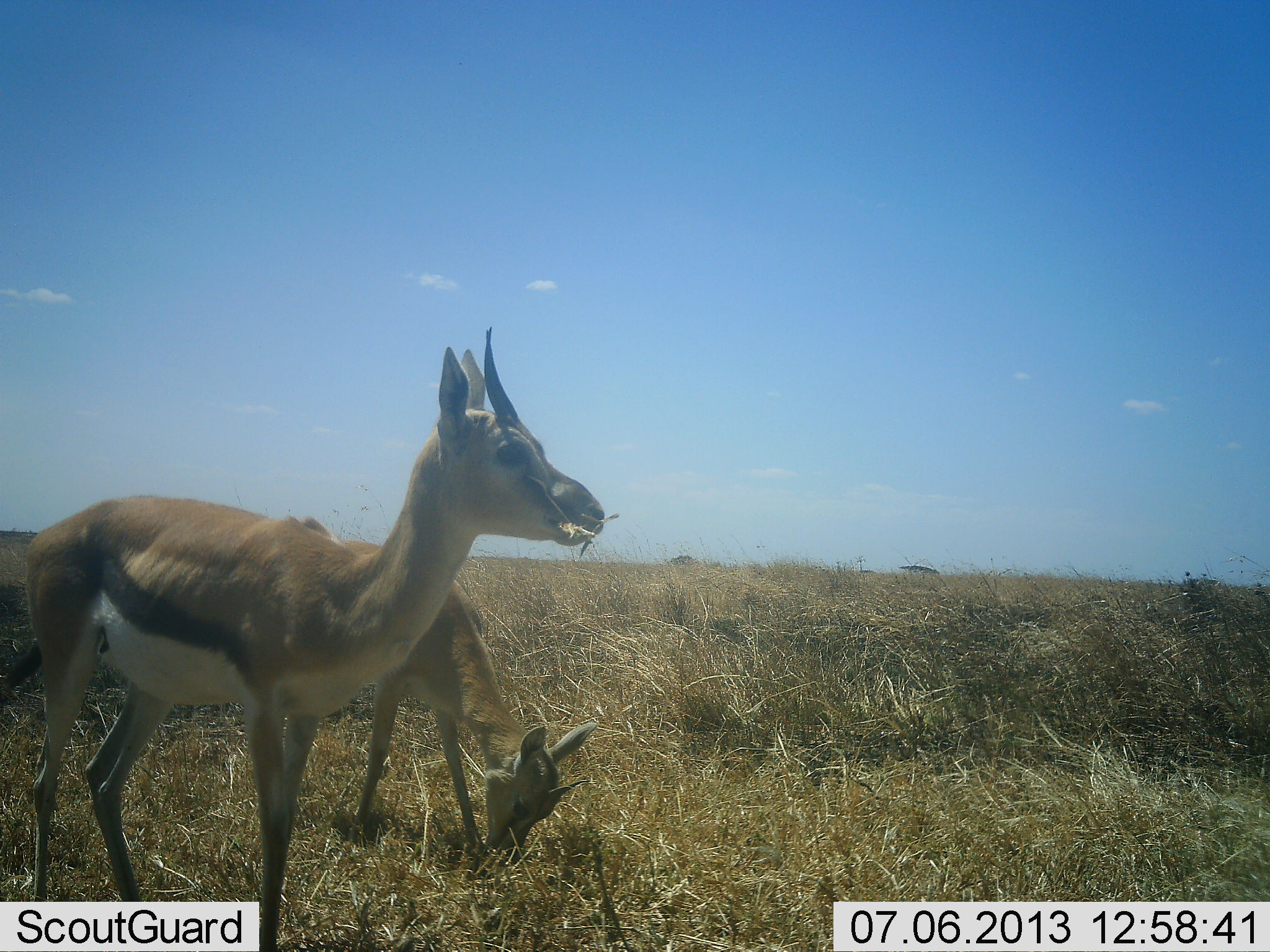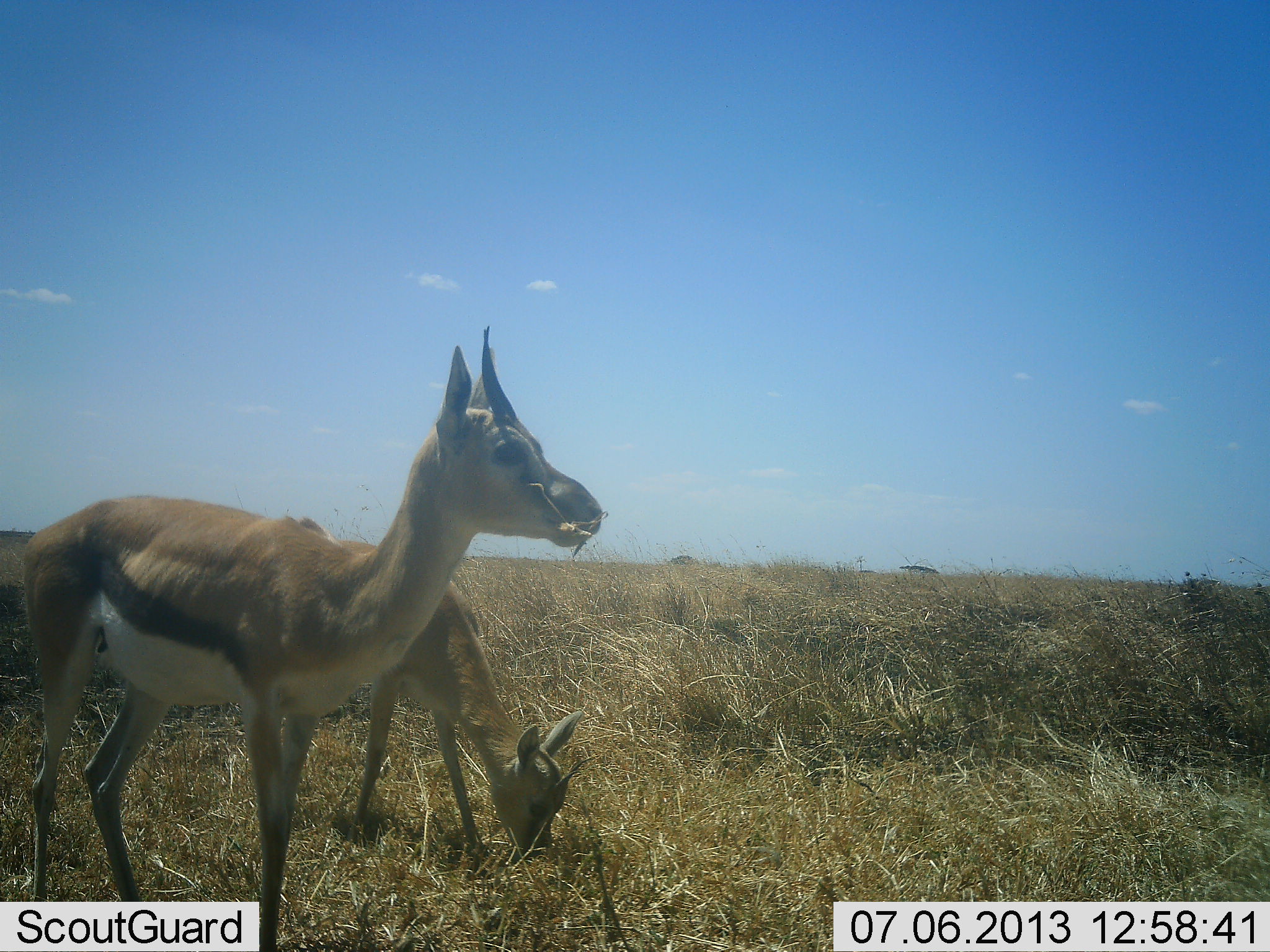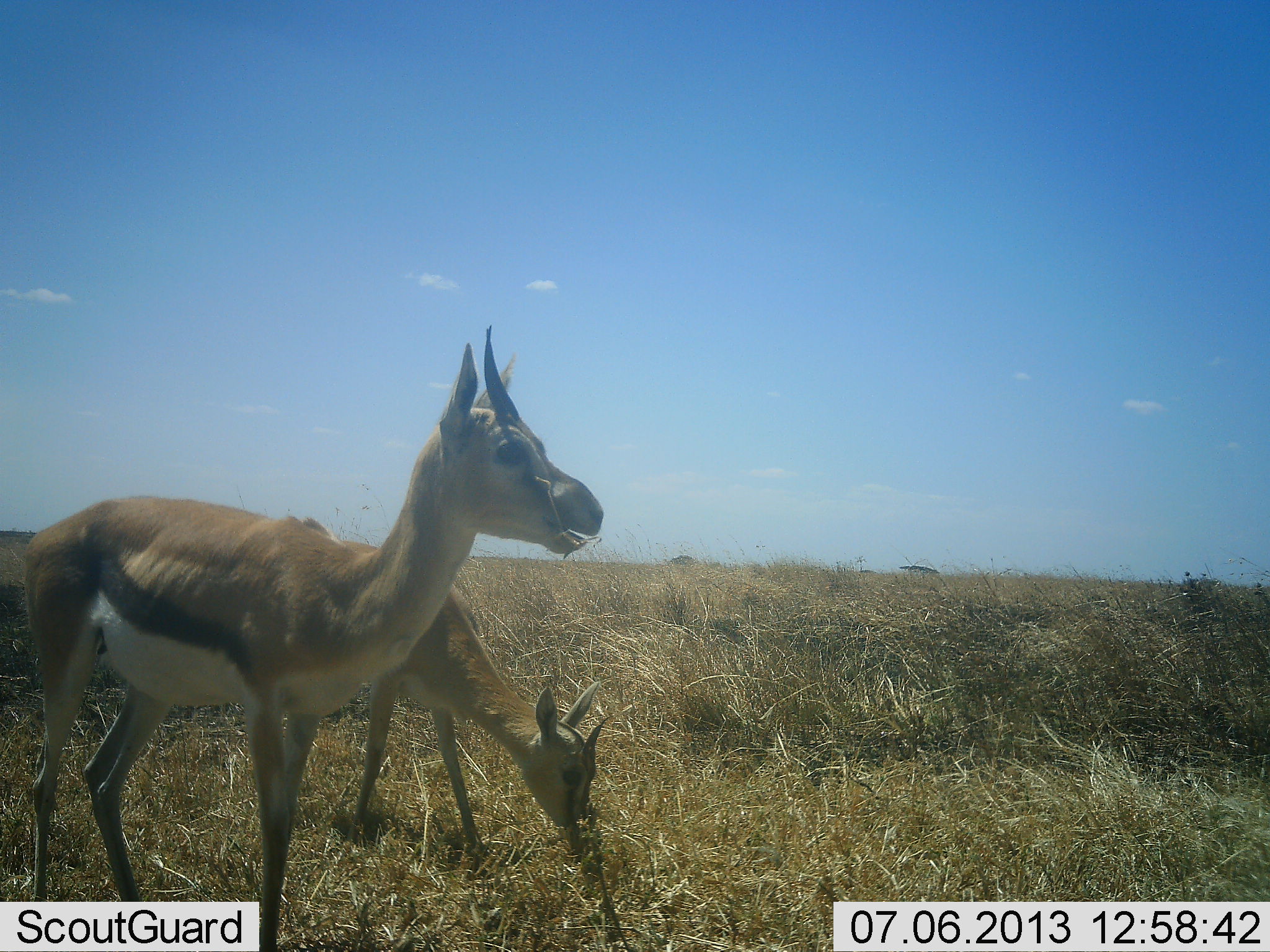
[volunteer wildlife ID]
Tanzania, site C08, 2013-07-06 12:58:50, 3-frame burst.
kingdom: Animalia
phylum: Chordata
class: Mammalia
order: Artiodactyla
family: Bovidae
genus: Eudorcas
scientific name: Eudorcas thomsonii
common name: thomson's gazelle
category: gazellethomsons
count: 2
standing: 57%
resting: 4%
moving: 4%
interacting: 0%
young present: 9%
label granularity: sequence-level